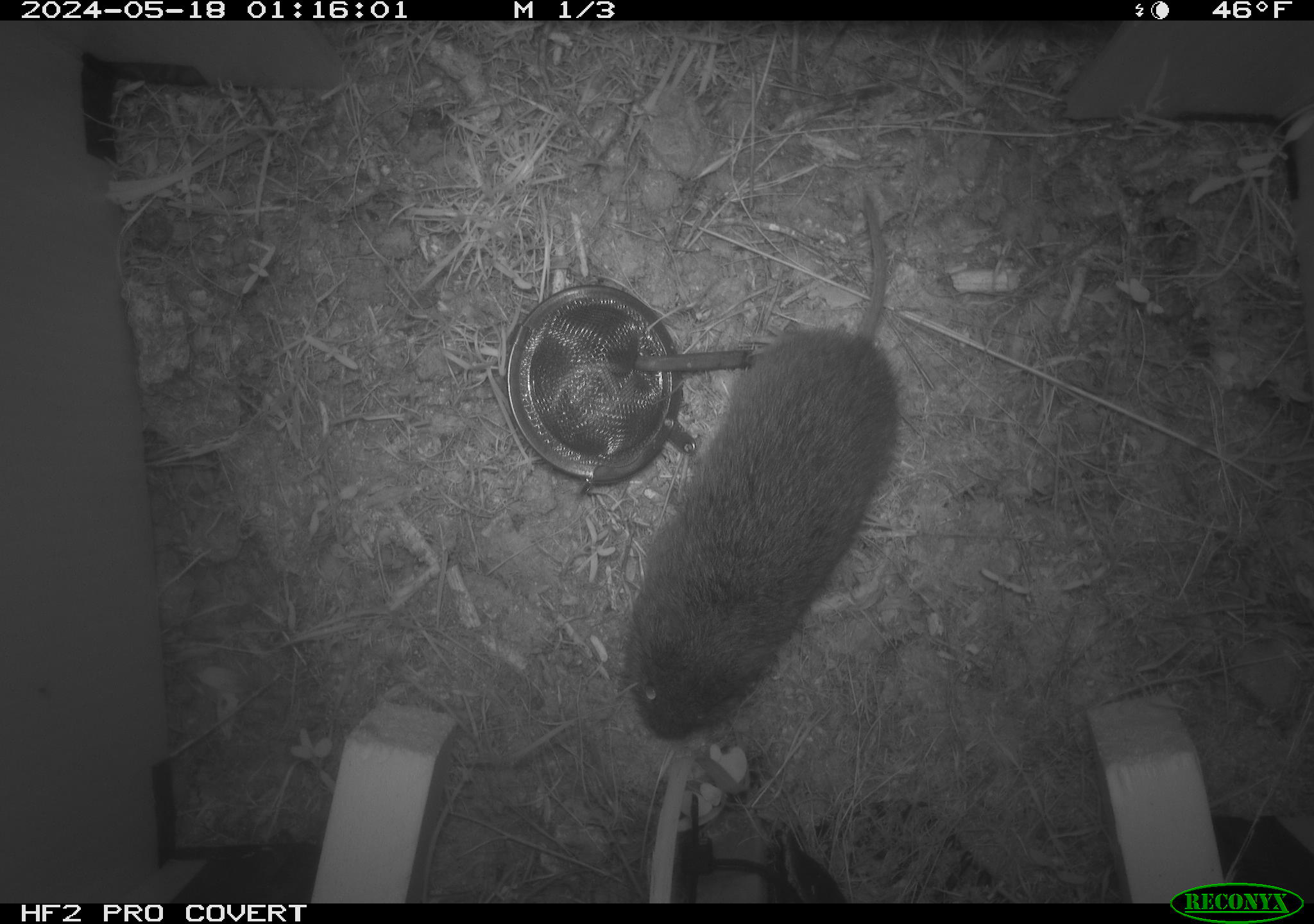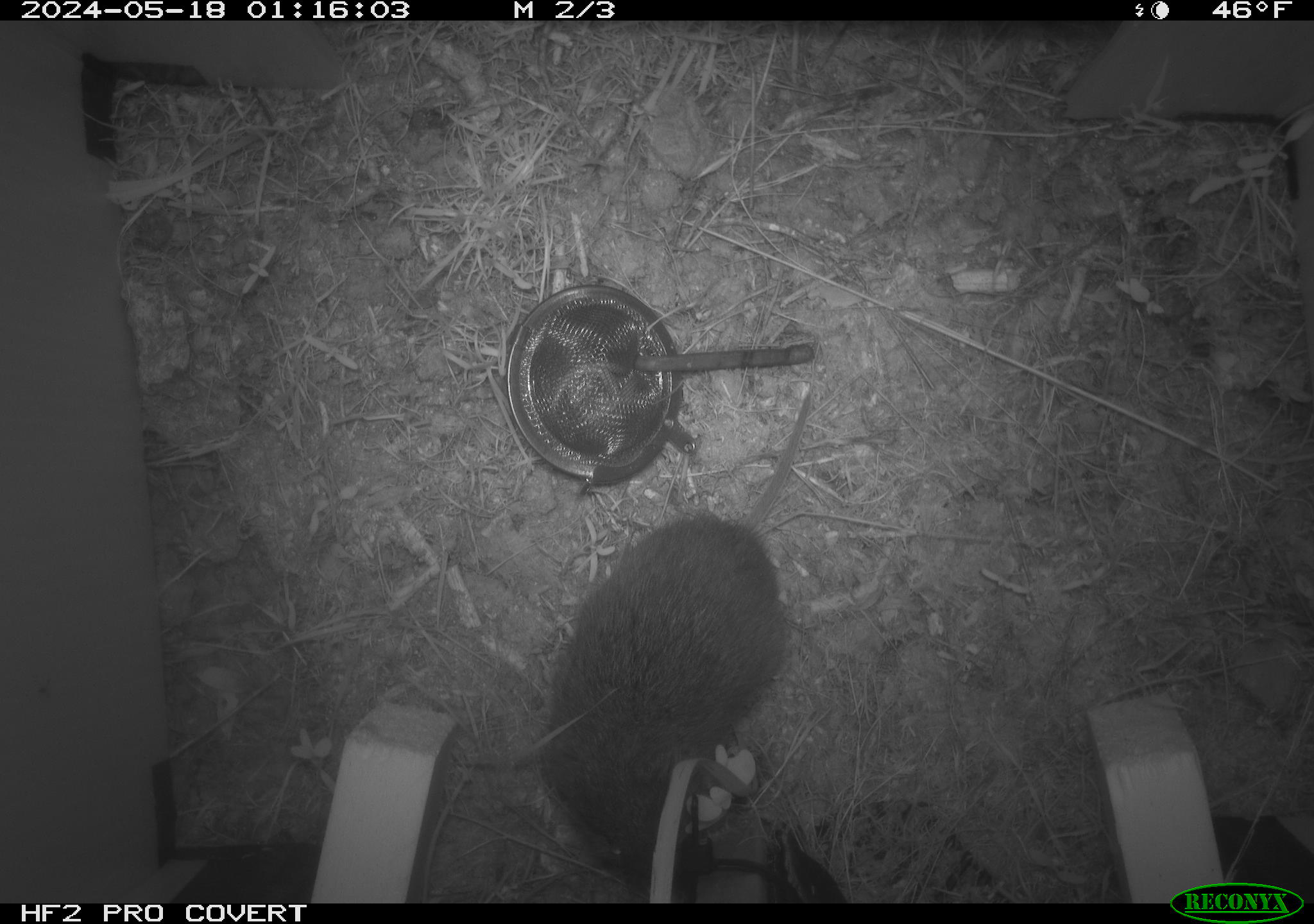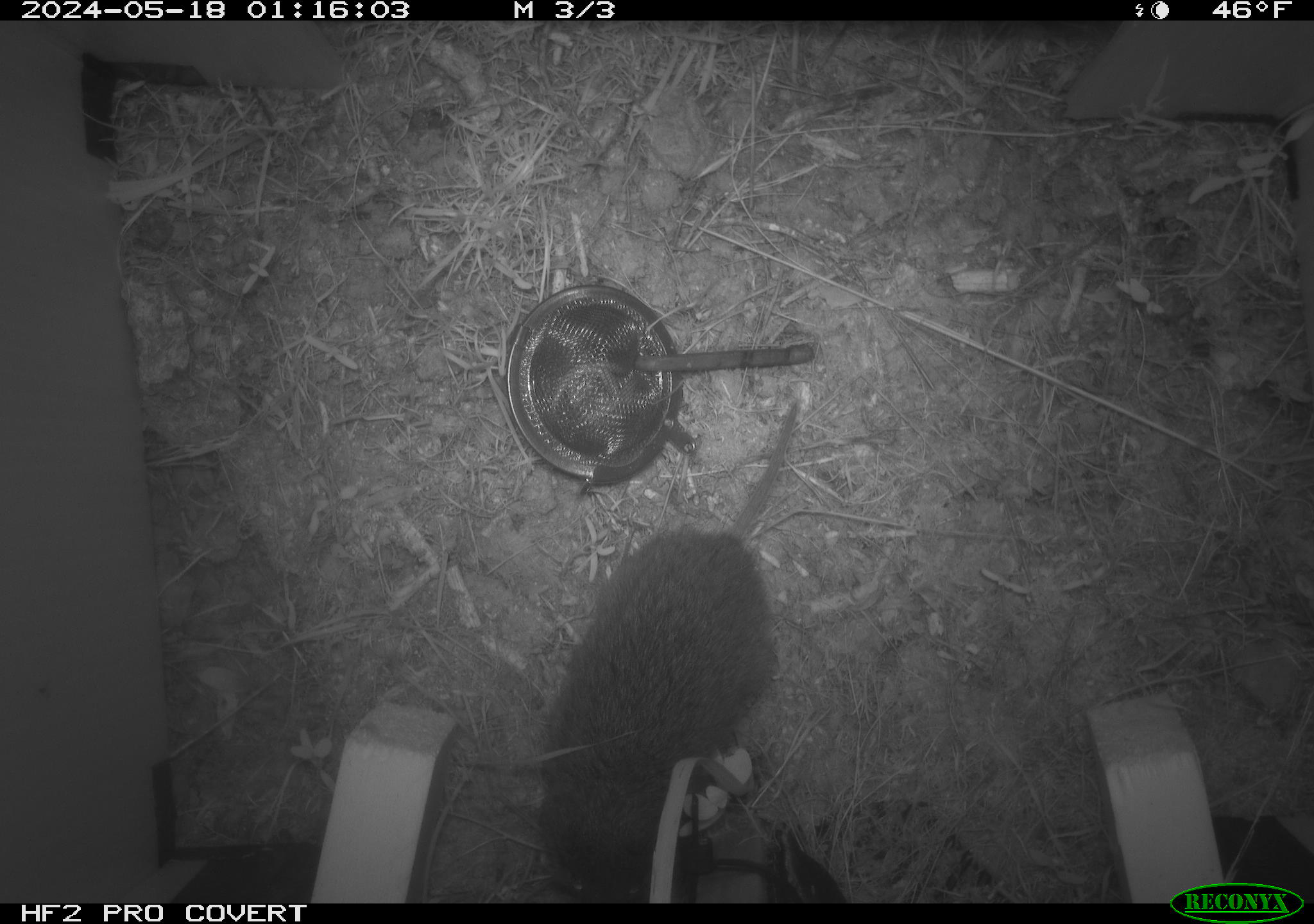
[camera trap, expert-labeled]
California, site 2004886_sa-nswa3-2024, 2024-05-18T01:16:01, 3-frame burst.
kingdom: Animalia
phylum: Chordata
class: Mammalia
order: Rodentia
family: Cricetidae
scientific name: Arvicolinae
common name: voles, lemmings, and muskrats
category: arvicolinae subfamily